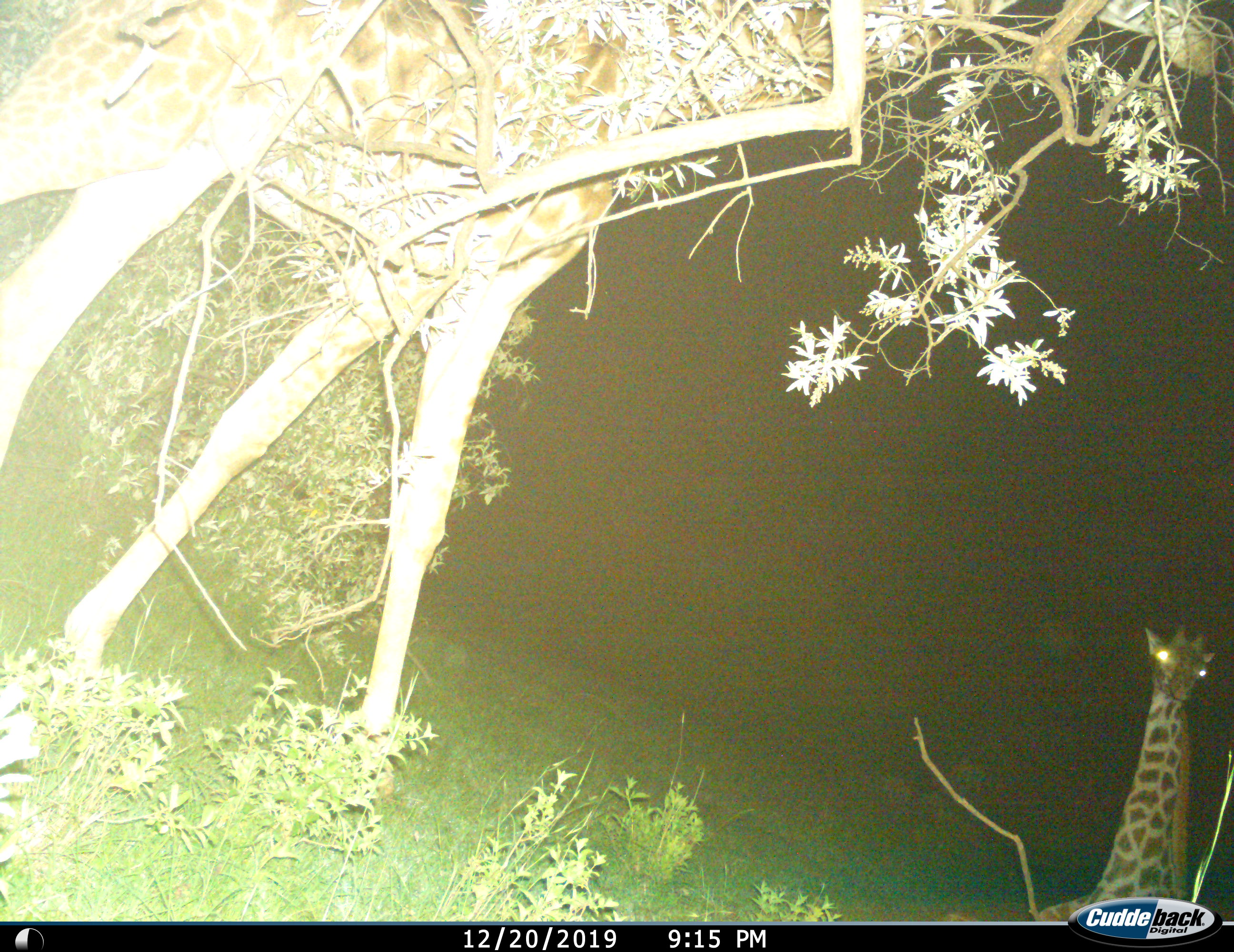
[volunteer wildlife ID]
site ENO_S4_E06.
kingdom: Animalia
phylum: Chordata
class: Mammalia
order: Artiodactyla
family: Giraffidae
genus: Giraffa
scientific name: Giraffa camelopardalis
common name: giraffe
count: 2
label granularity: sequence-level